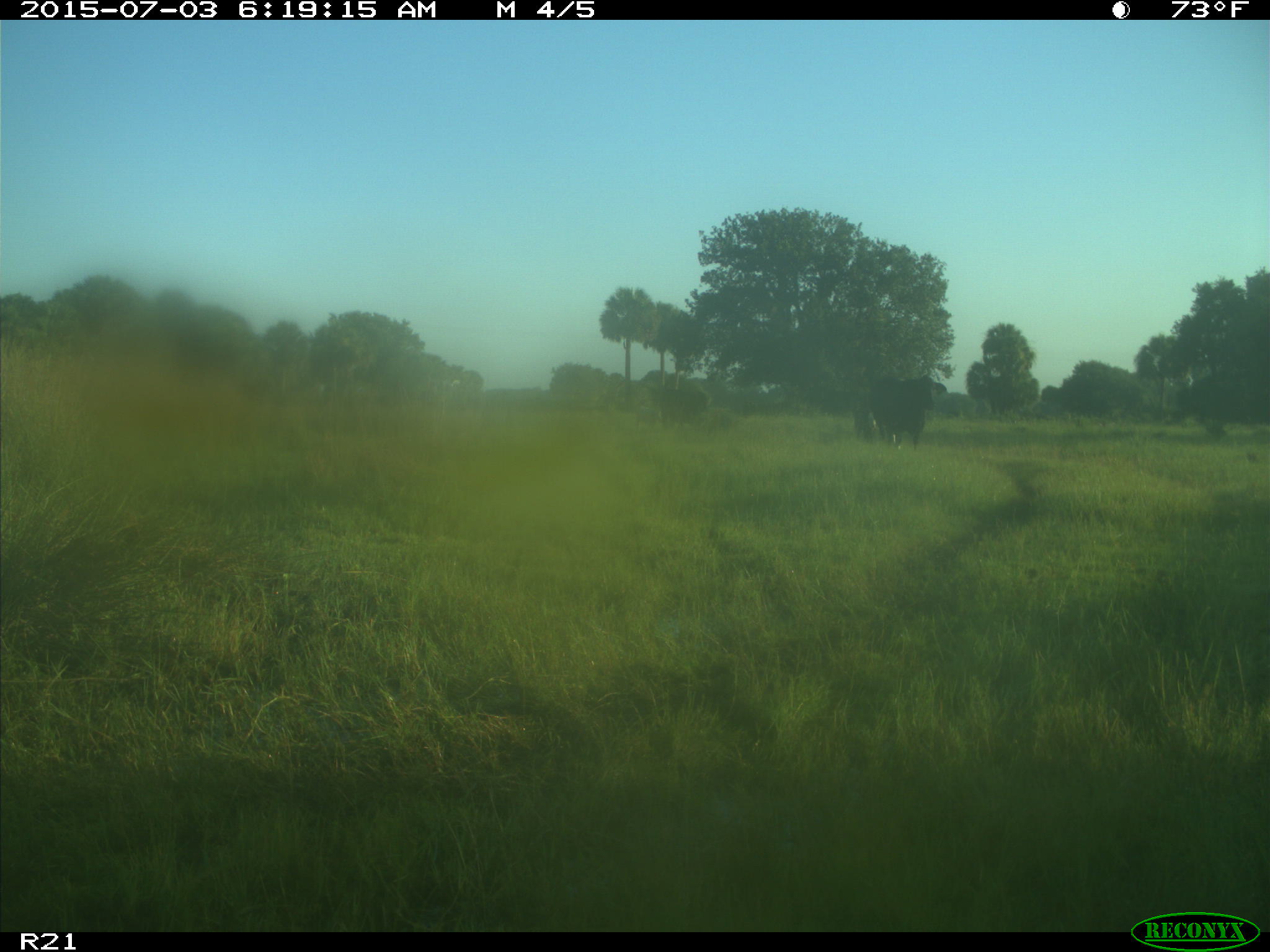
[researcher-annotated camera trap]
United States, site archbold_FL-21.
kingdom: Animalia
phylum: Chordata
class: Mammalia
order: Artiodactyla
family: Bovidae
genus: Bos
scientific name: Bos taurus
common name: domestic cow